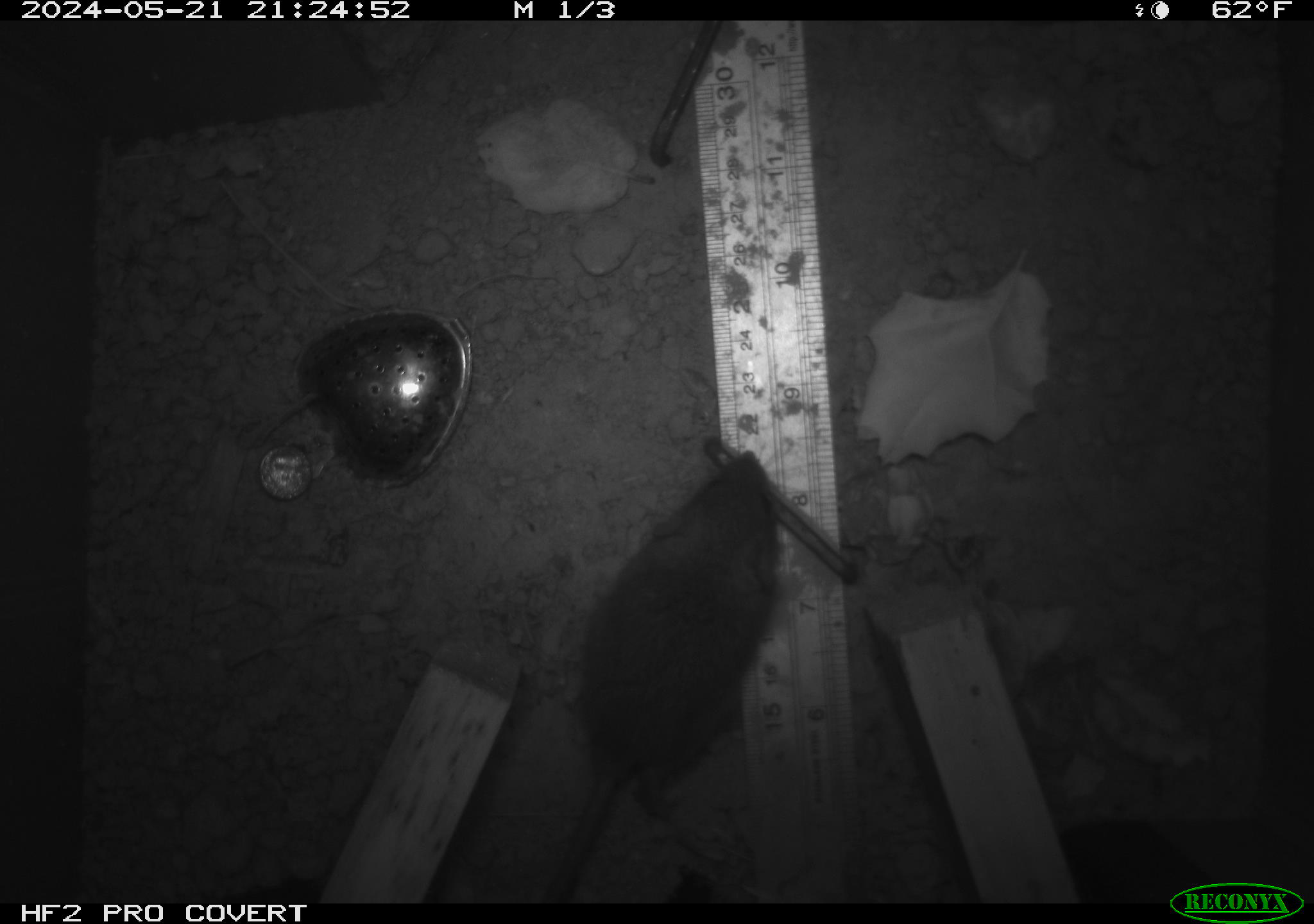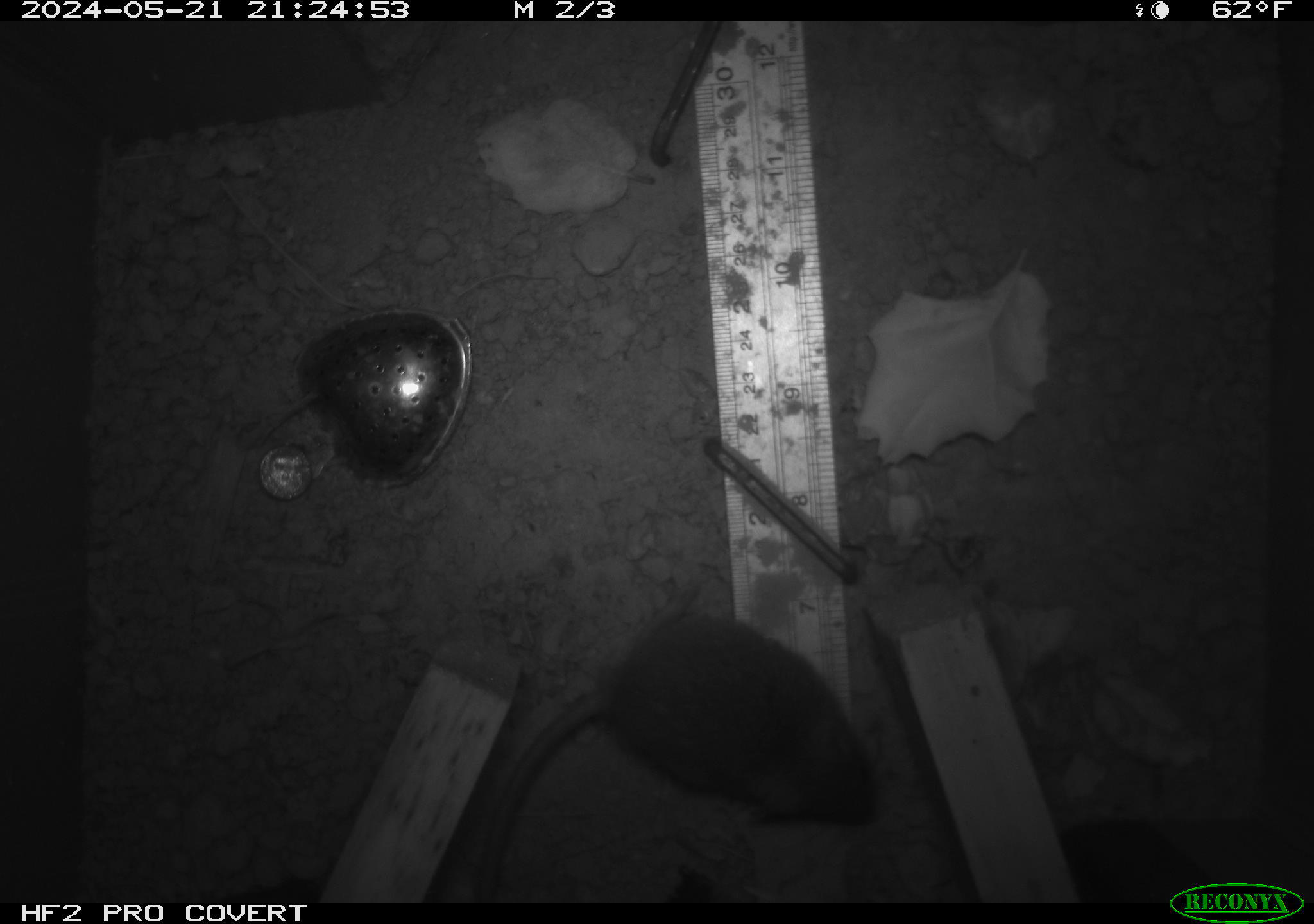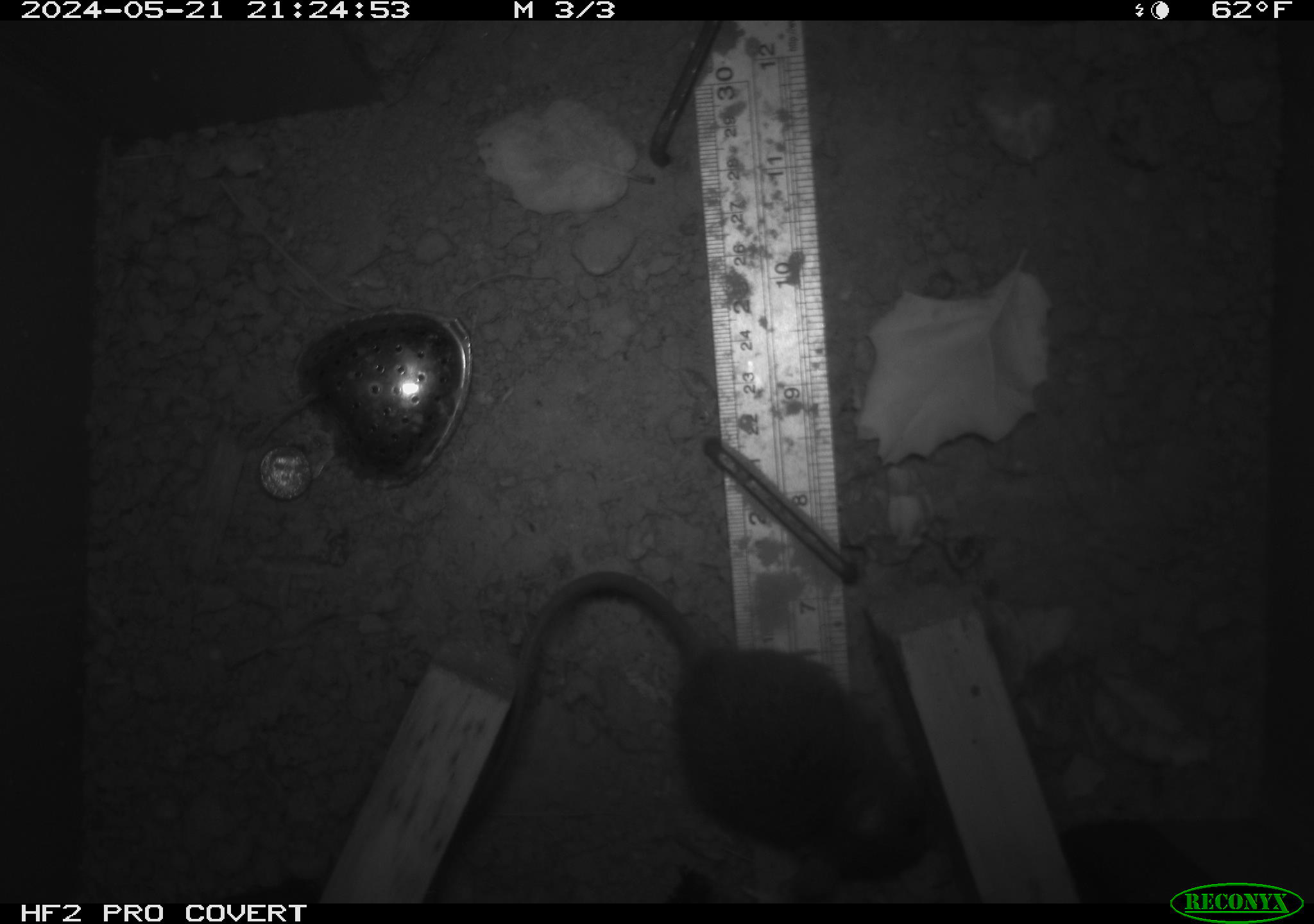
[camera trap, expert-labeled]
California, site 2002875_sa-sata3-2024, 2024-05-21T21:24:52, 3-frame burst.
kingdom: Animalia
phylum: Chordata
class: Mammalia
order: Rodentia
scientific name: Rodentia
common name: rodent